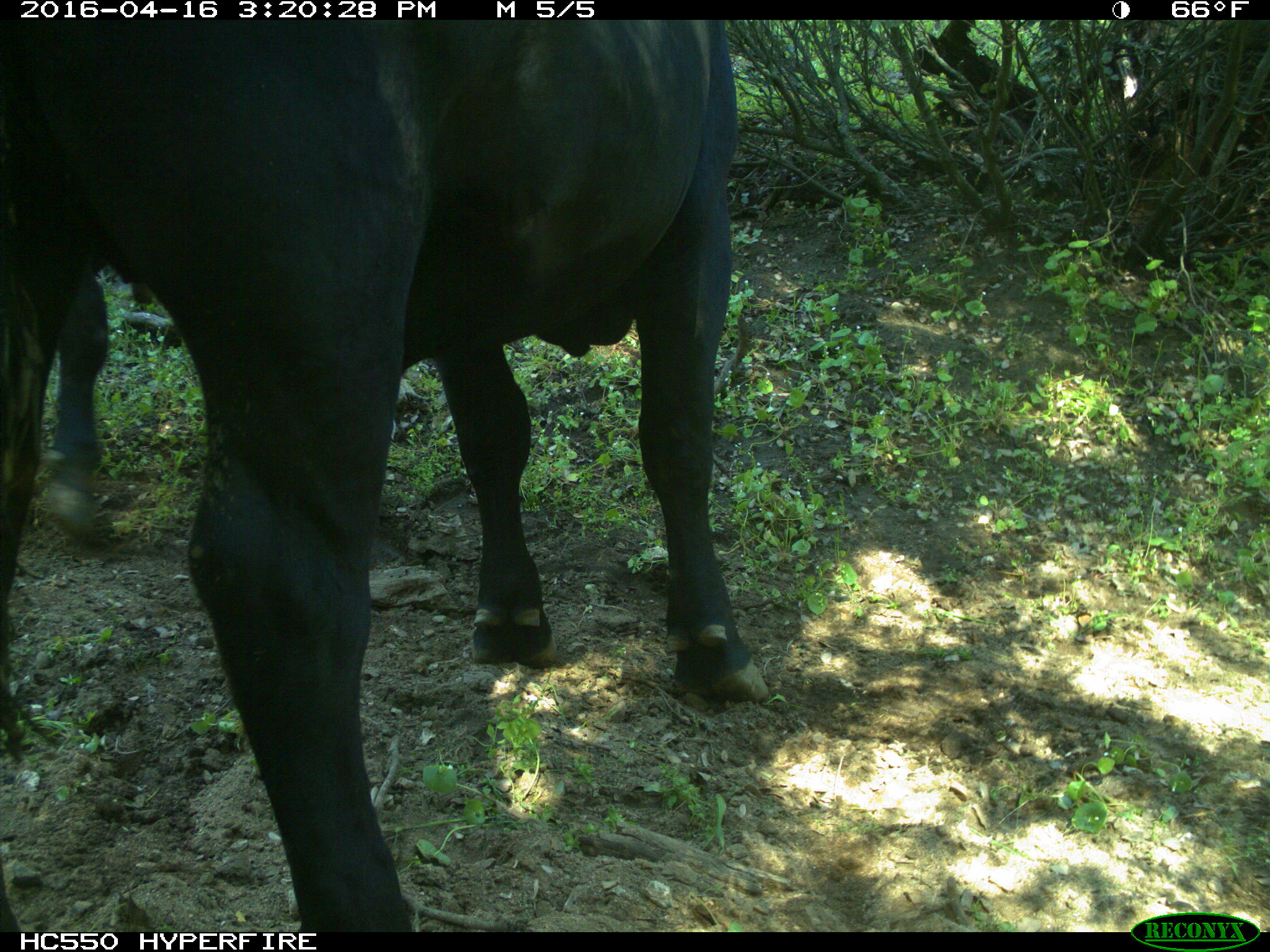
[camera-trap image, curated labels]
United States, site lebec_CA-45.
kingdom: Animalia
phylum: Chordata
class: Mammalia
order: Artiodactyla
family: Bovidae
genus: Bos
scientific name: Bos taurus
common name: domestic cow